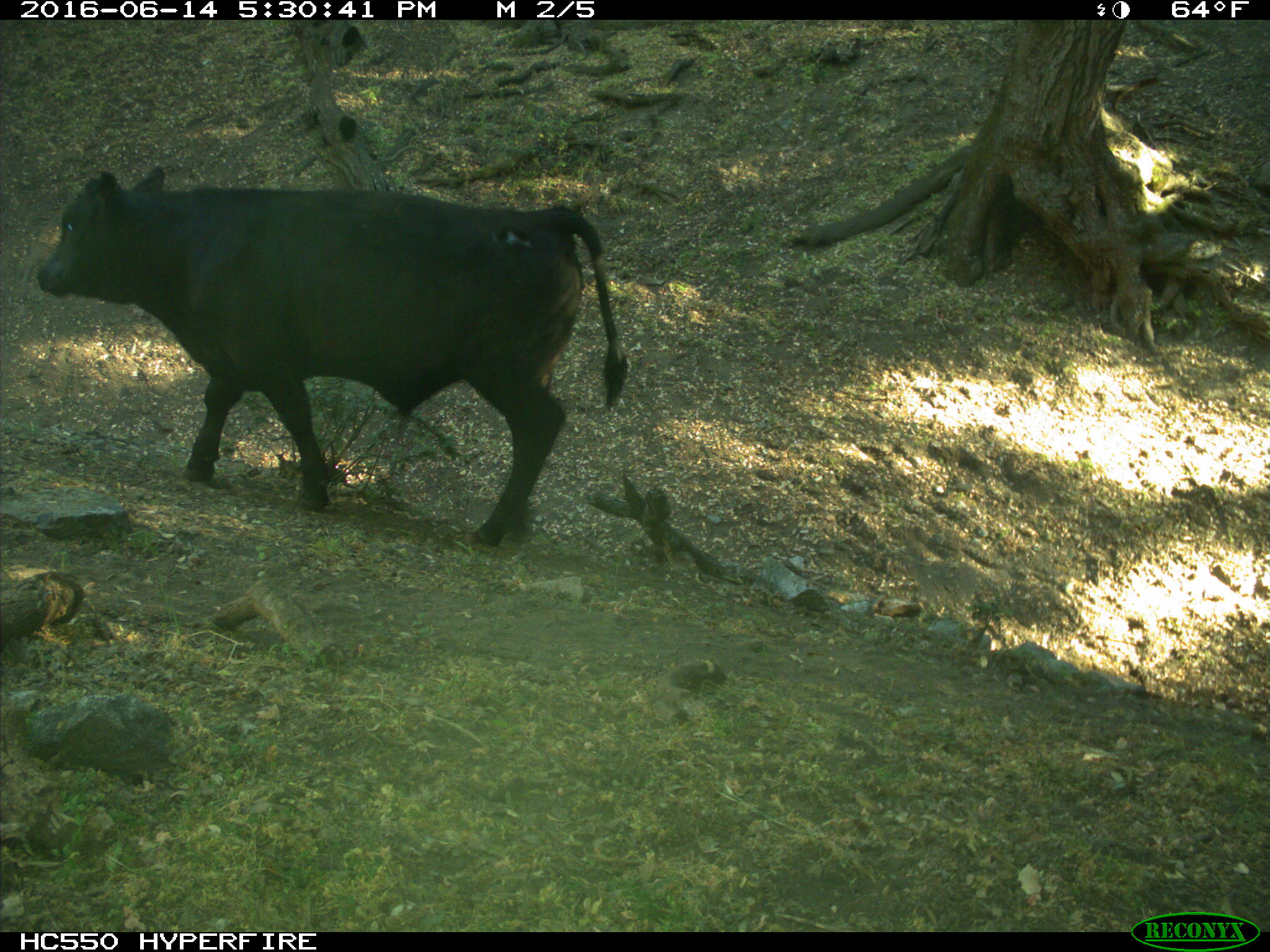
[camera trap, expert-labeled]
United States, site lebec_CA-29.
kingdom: Animalia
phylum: Chordata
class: Mammalia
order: Artiodactyla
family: Bovidae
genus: Bos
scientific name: Bos taurus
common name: domestic cow